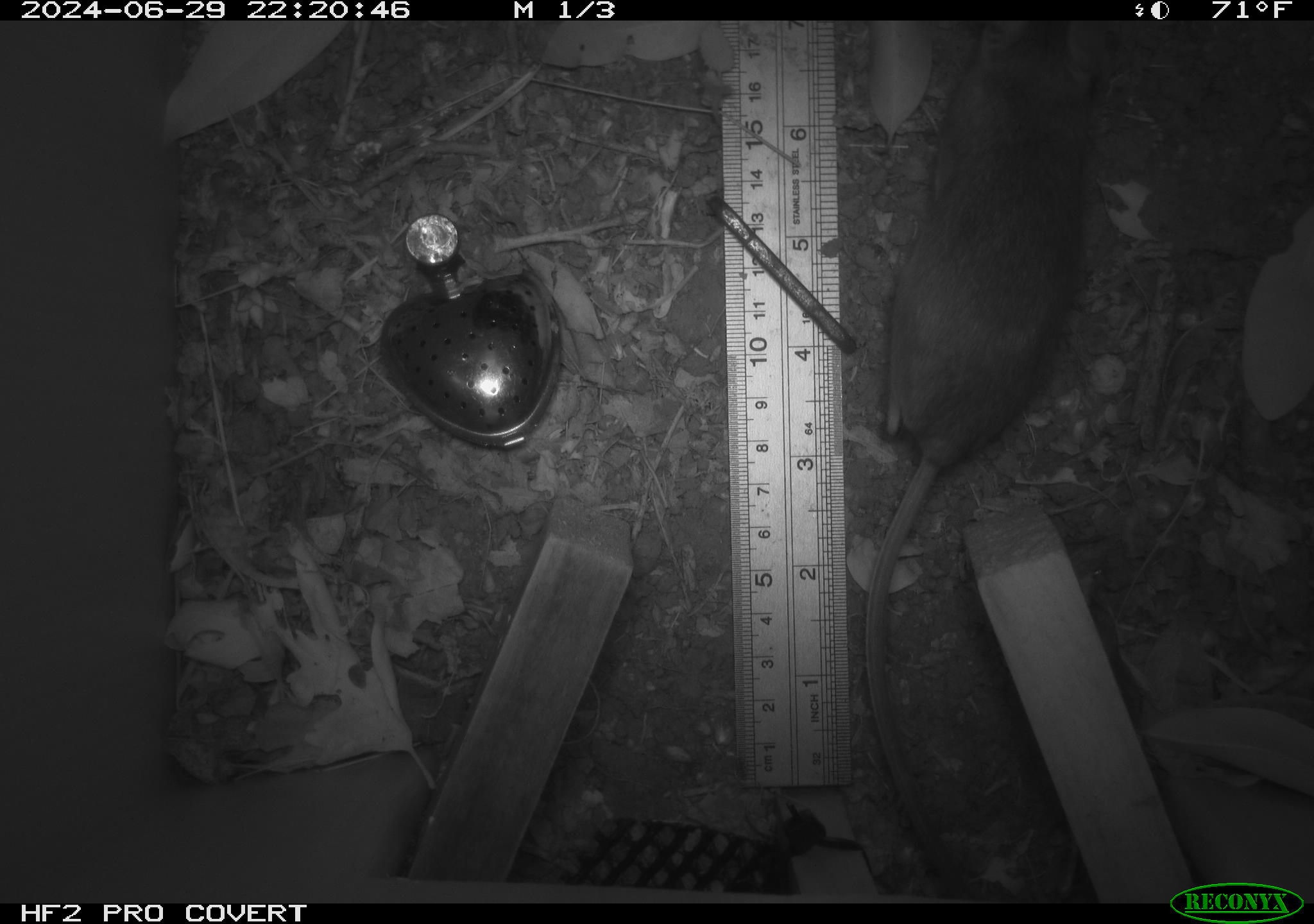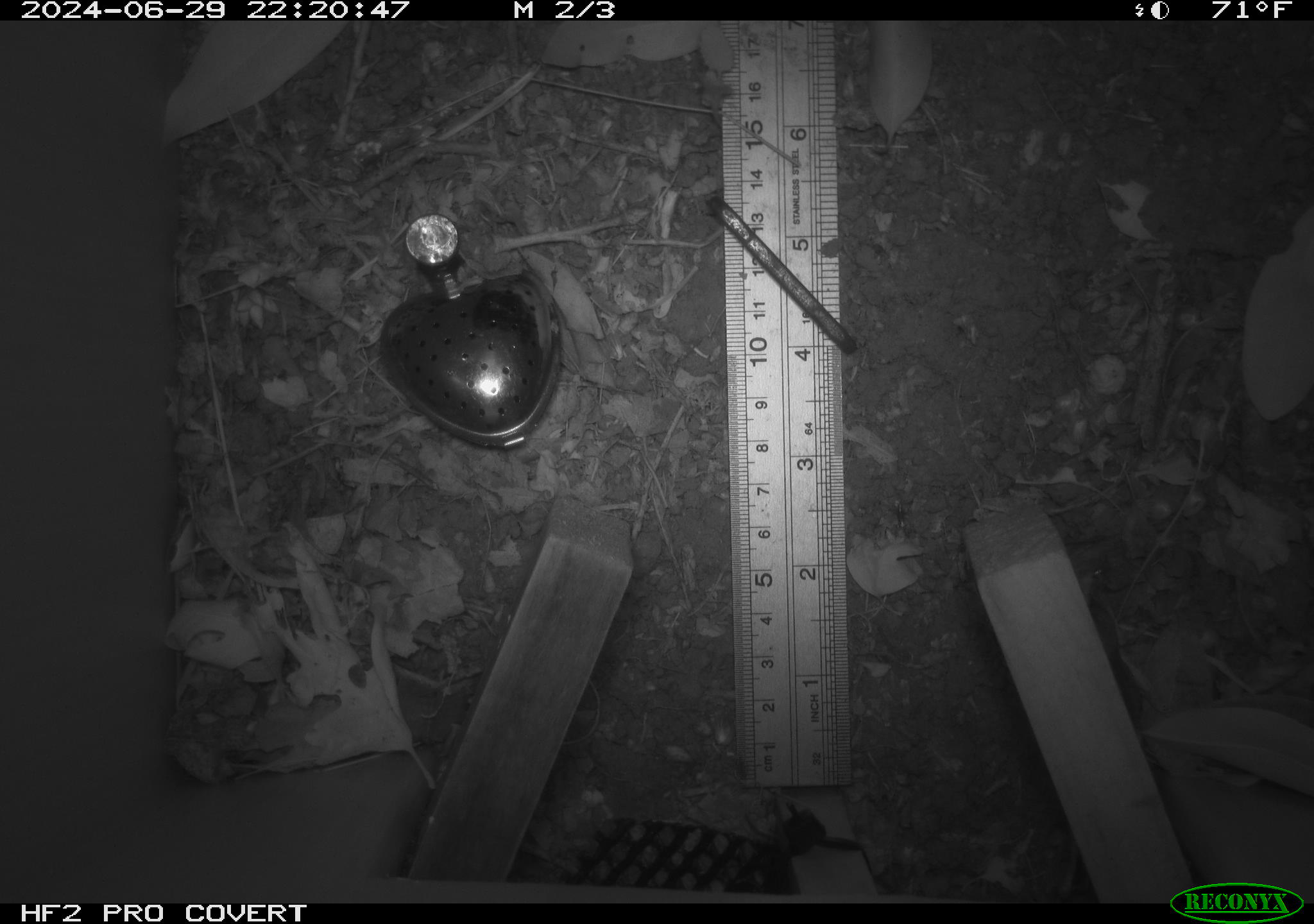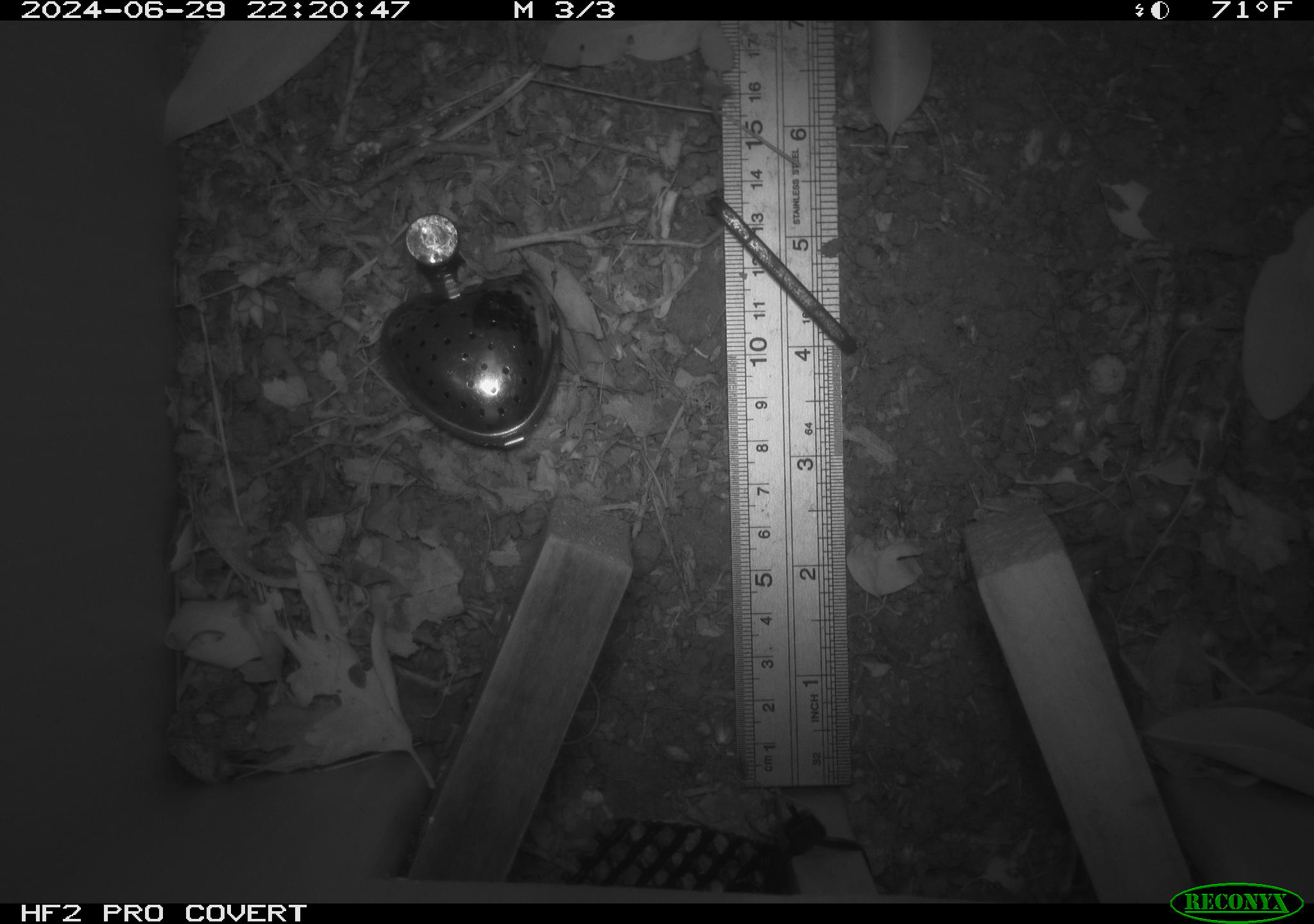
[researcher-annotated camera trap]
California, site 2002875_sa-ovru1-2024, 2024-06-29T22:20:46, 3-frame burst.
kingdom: Animalia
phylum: Chordata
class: Mammalia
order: Rodentia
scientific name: Rodentia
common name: rodent